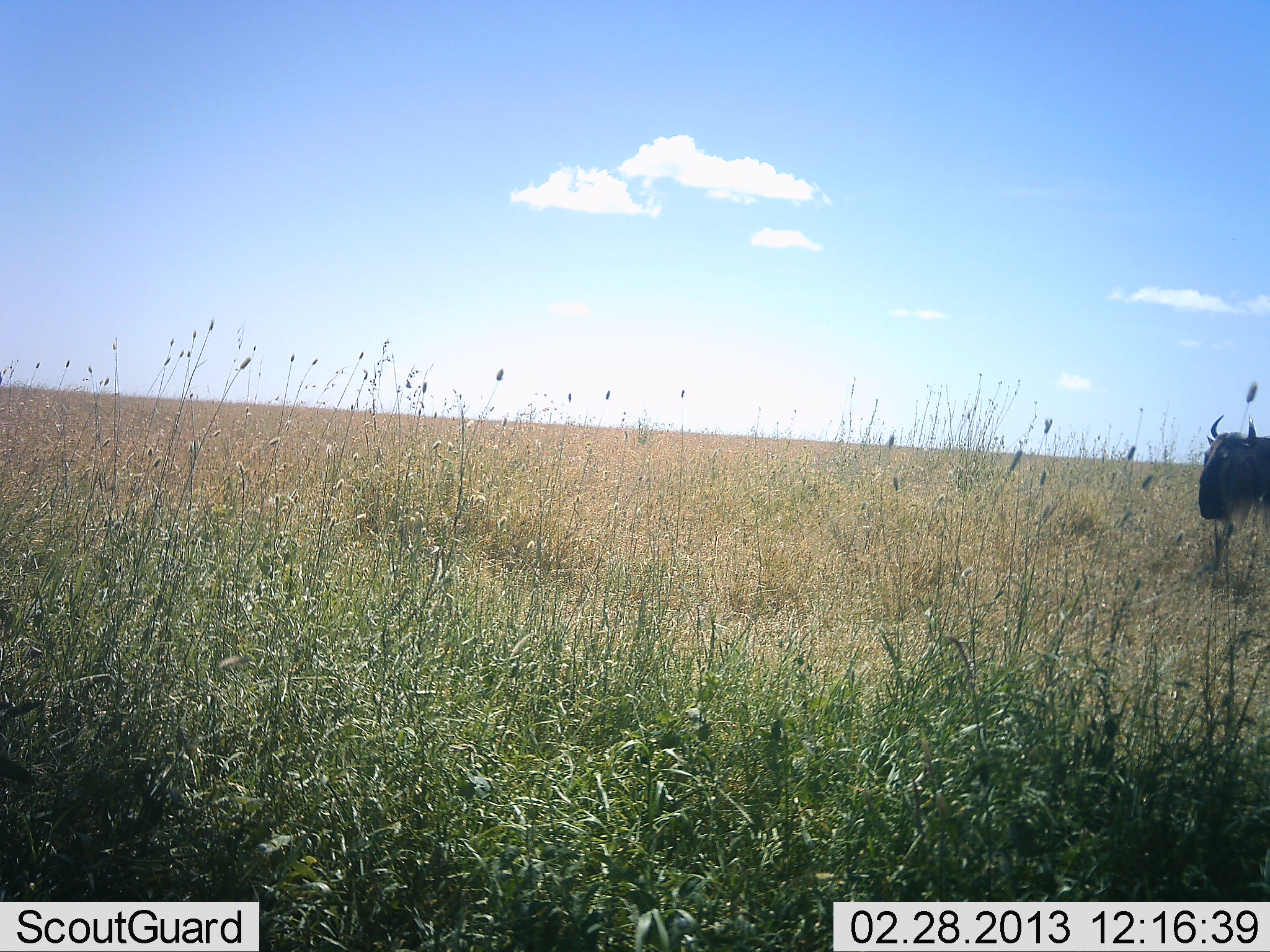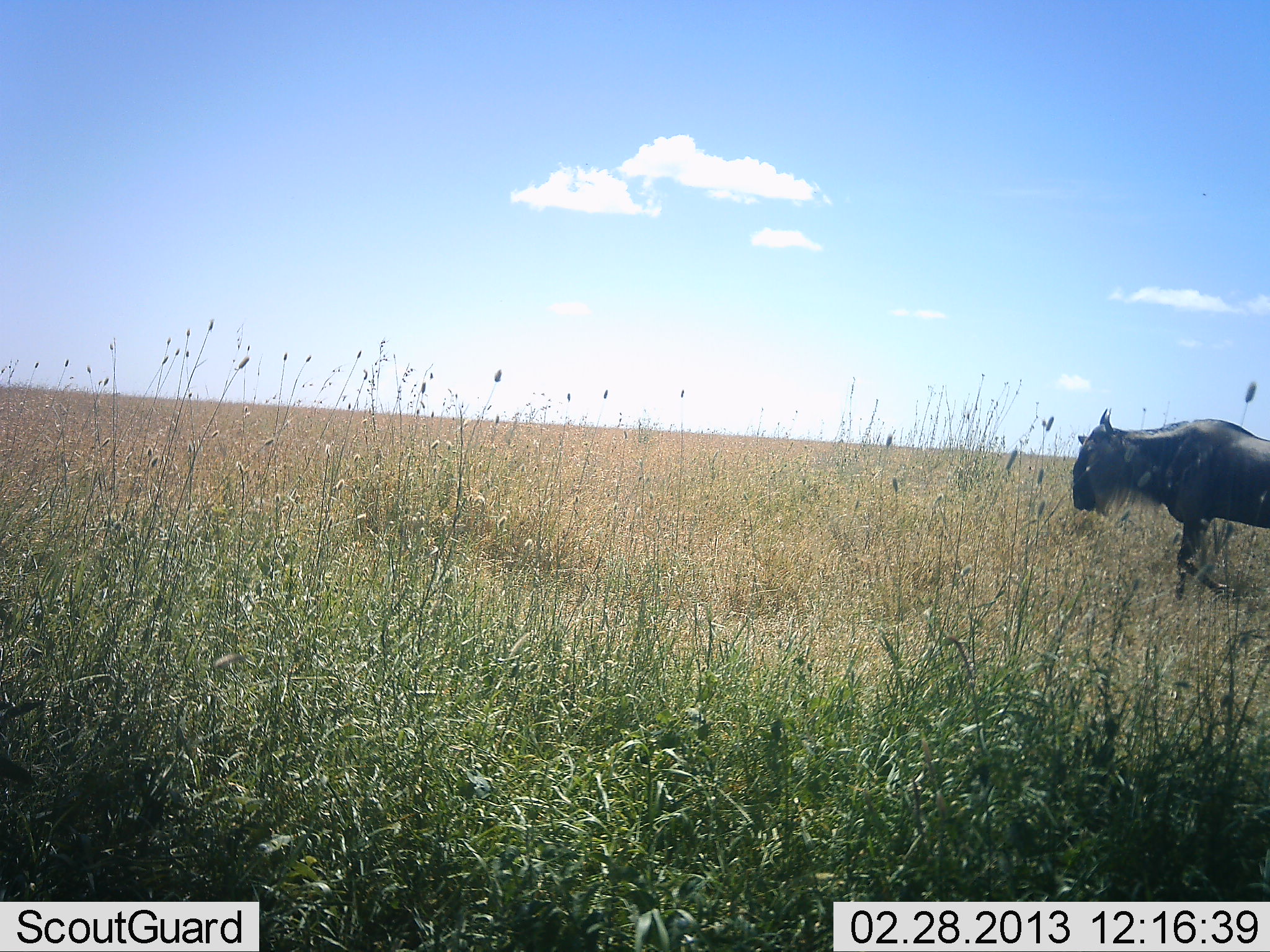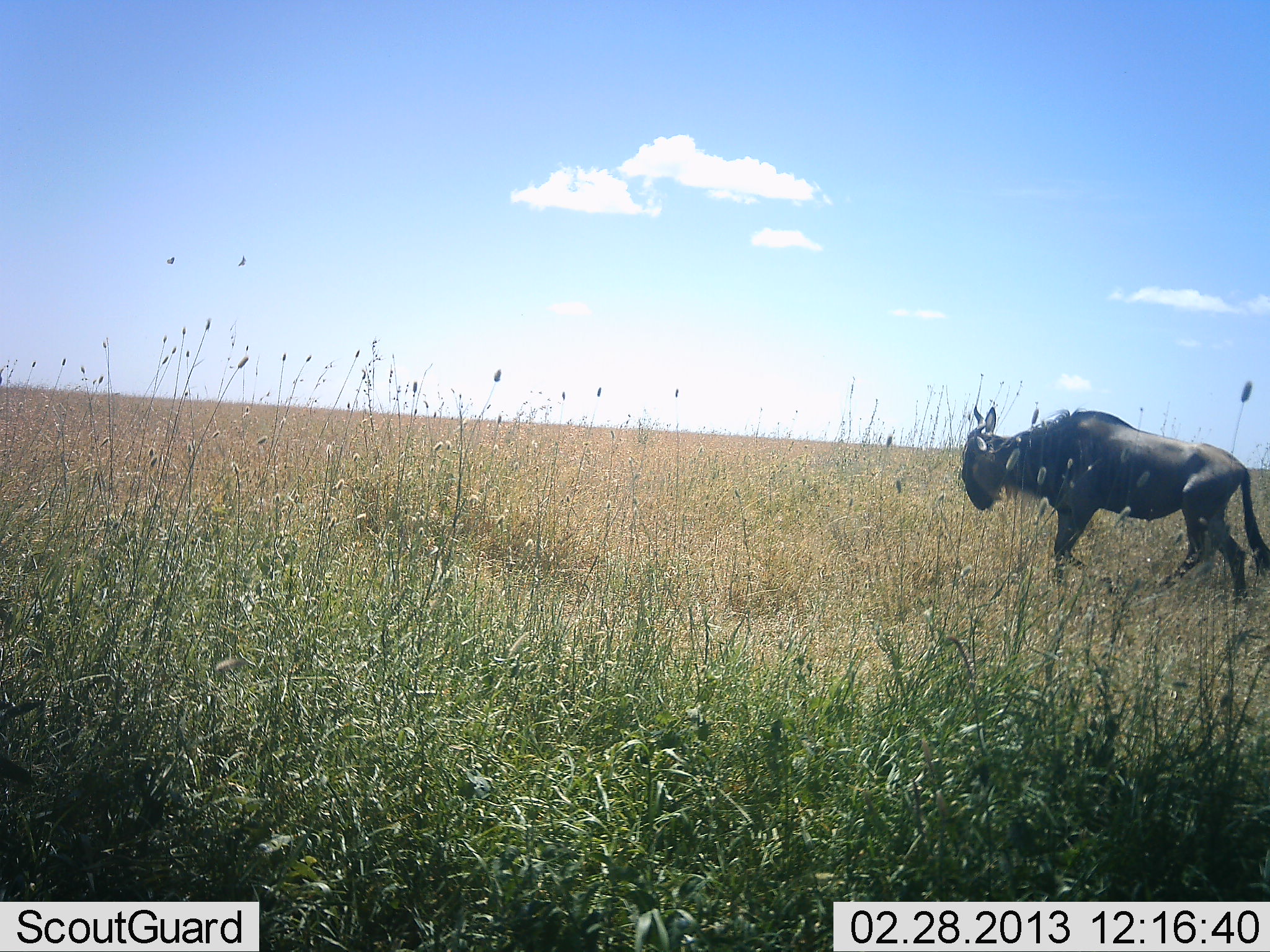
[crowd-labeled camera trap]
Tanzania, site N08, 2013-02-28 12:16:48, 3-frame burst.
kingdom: Animalia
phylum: Chordata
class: Mammalia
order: Artiodactyla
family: Bovidae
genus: Connochaetes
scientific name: Connochaetes taurinus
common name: blue wildebeest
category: wildebeest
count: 1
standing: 0%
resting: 0%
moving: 100%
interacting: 0%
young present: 0%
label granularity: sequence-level